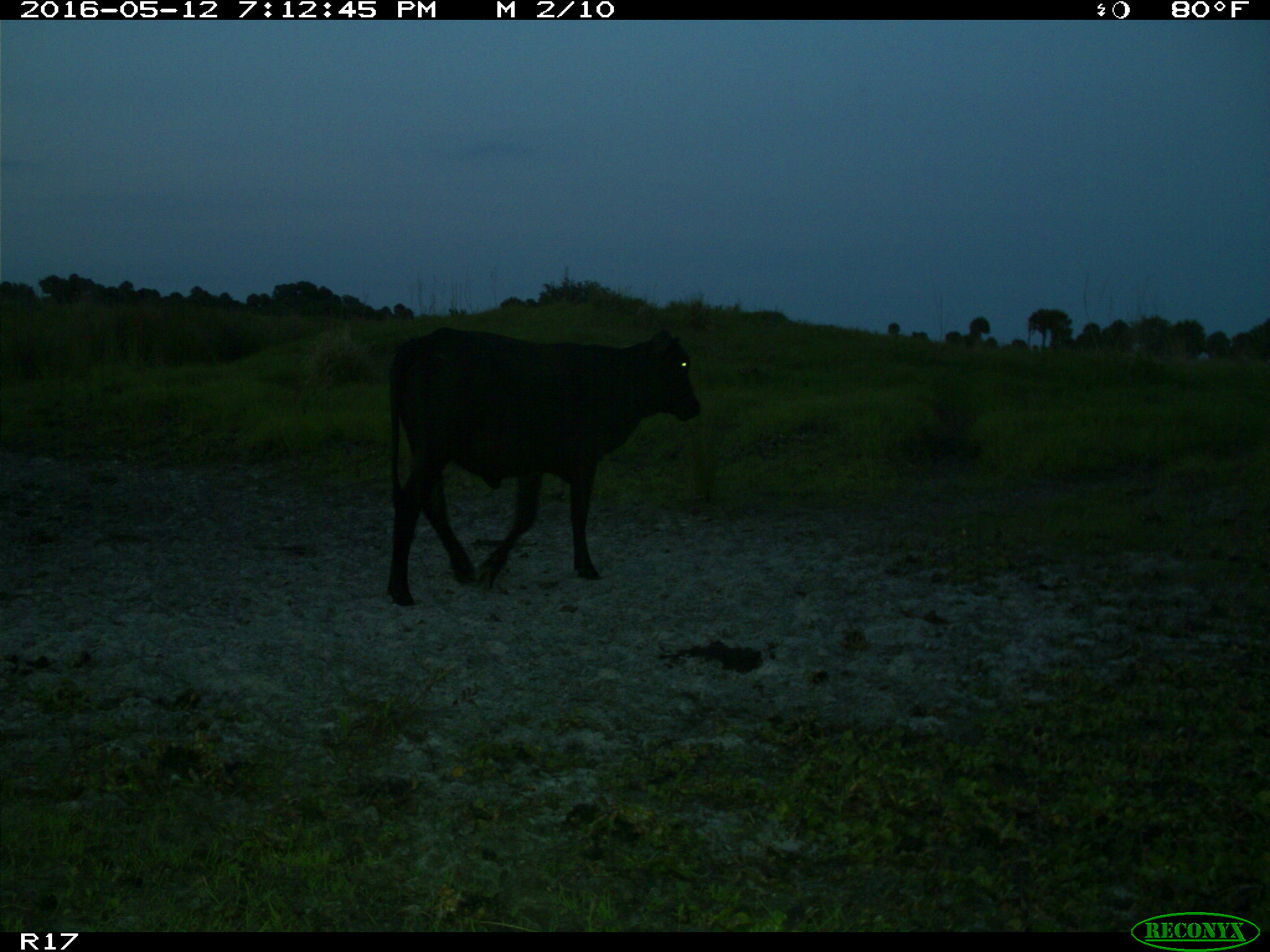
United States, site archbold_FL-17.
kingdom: Animalia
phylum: Chordata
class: Mammalia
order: Artiodactyla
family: Bovidae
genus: Bos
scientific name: Bos taurus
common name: domestic cow